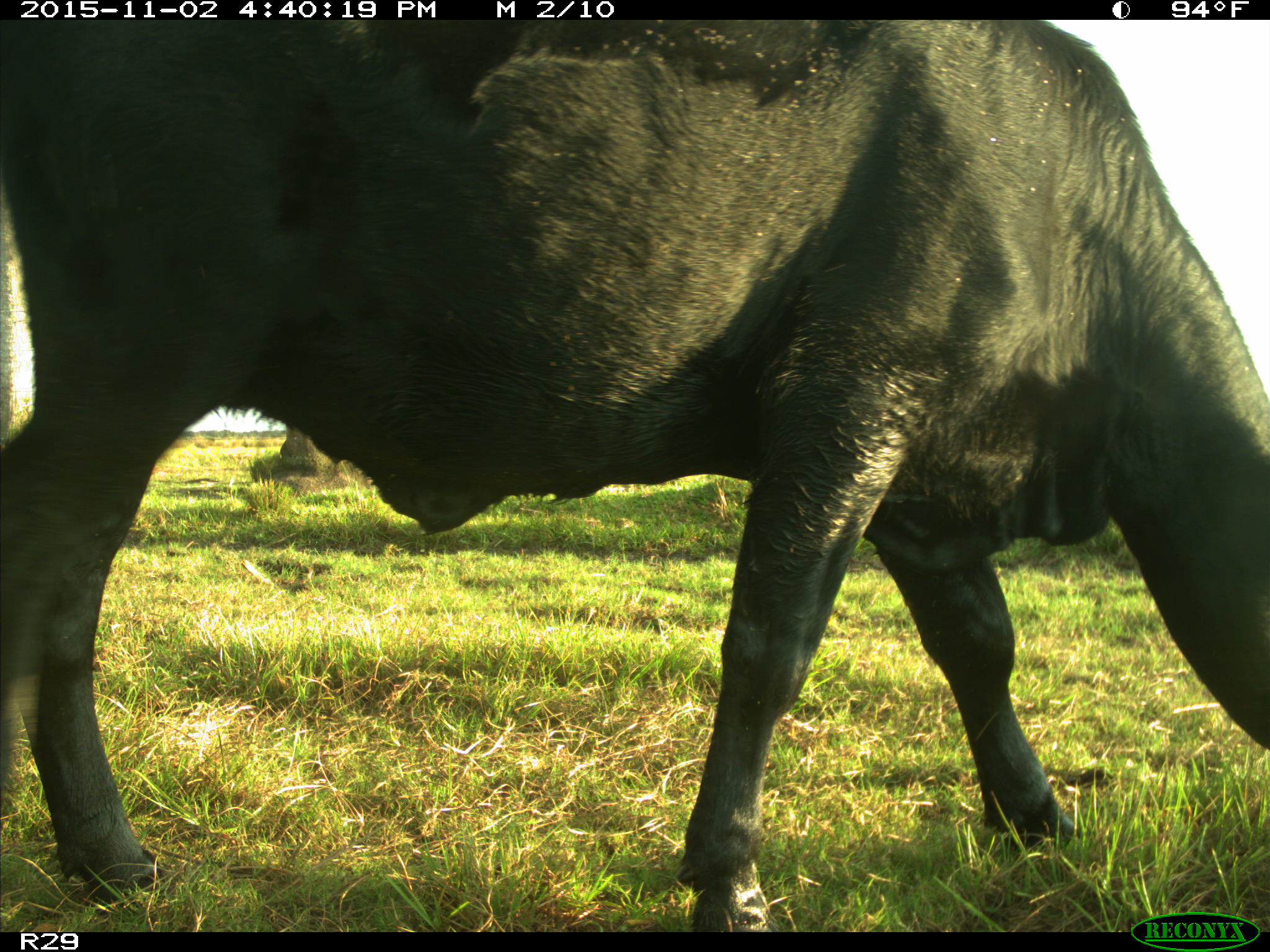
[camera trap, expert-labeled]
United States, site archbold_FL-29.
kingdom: Animalia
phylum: Chordata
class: Mammalia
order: Artiodactyla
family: Bovidae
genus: Bos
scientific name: Bos taurus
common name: domestic cow